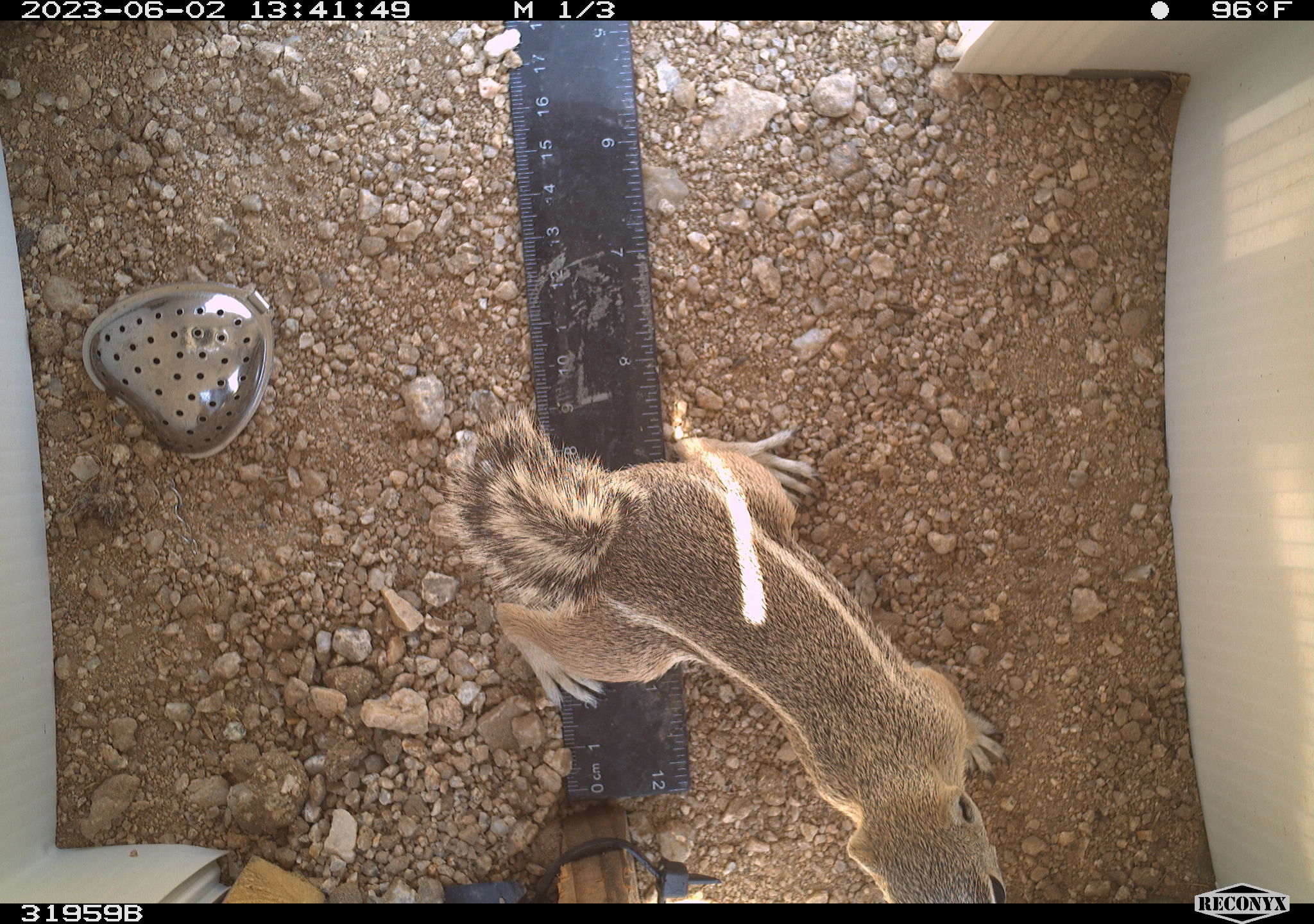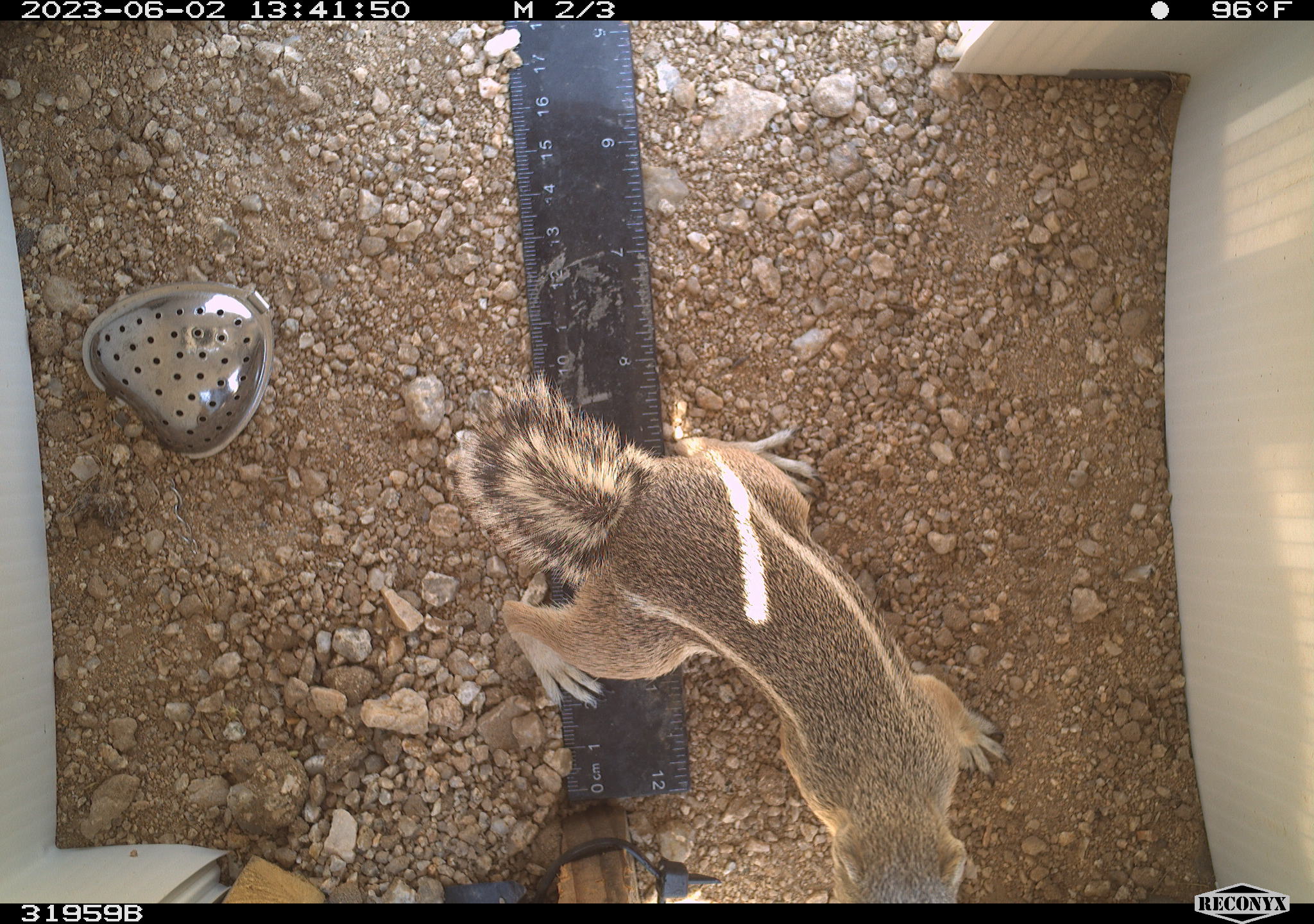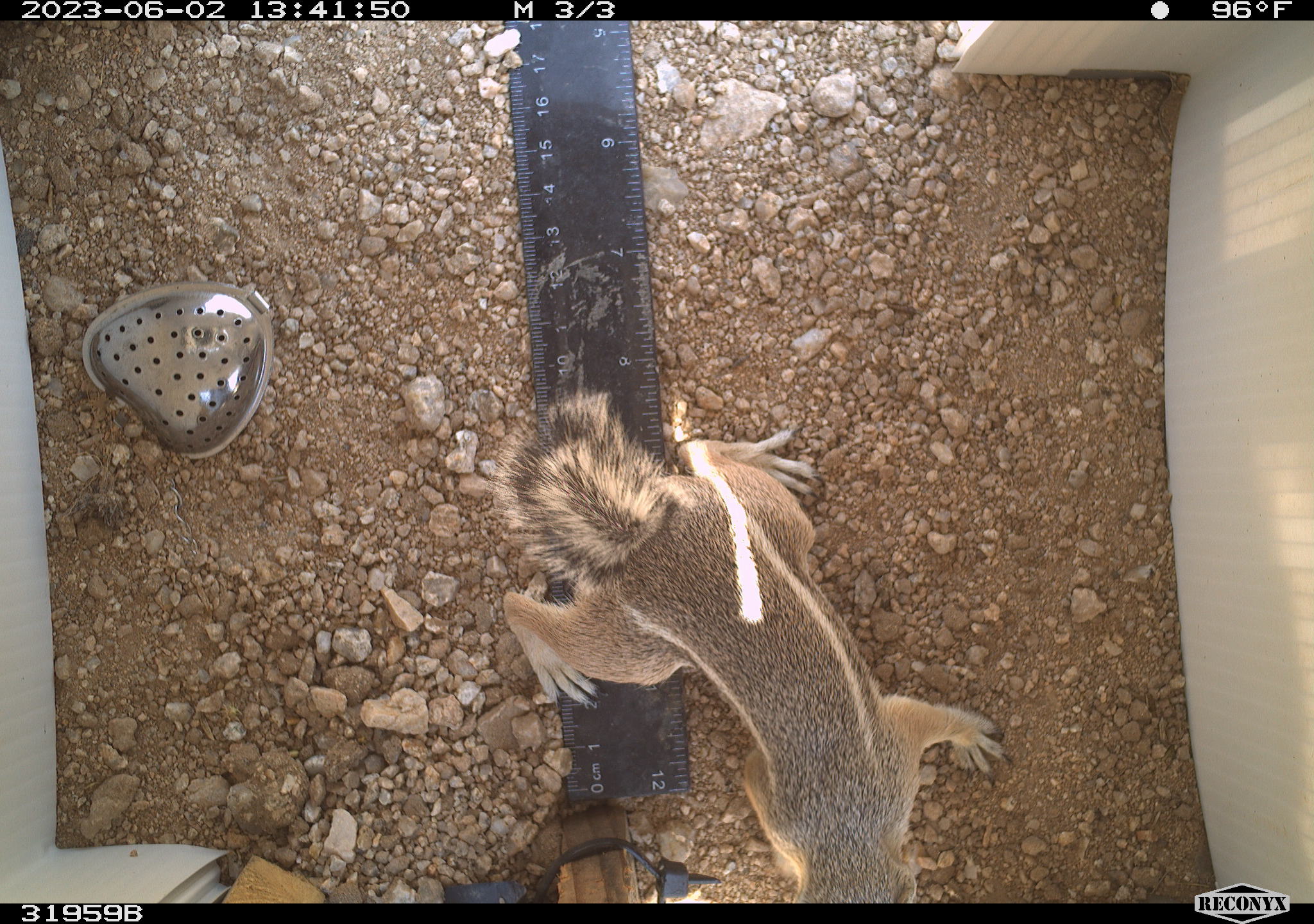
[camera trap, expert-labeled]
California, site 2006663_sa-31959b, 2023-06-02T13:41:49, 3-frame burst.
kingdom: Animalia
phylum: Chordata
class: Mammalia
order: Rodentia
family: Sciuridae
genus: Ammospermophilus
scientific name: Ammospermophilus leucurus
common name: white-tailed antelope squirrel